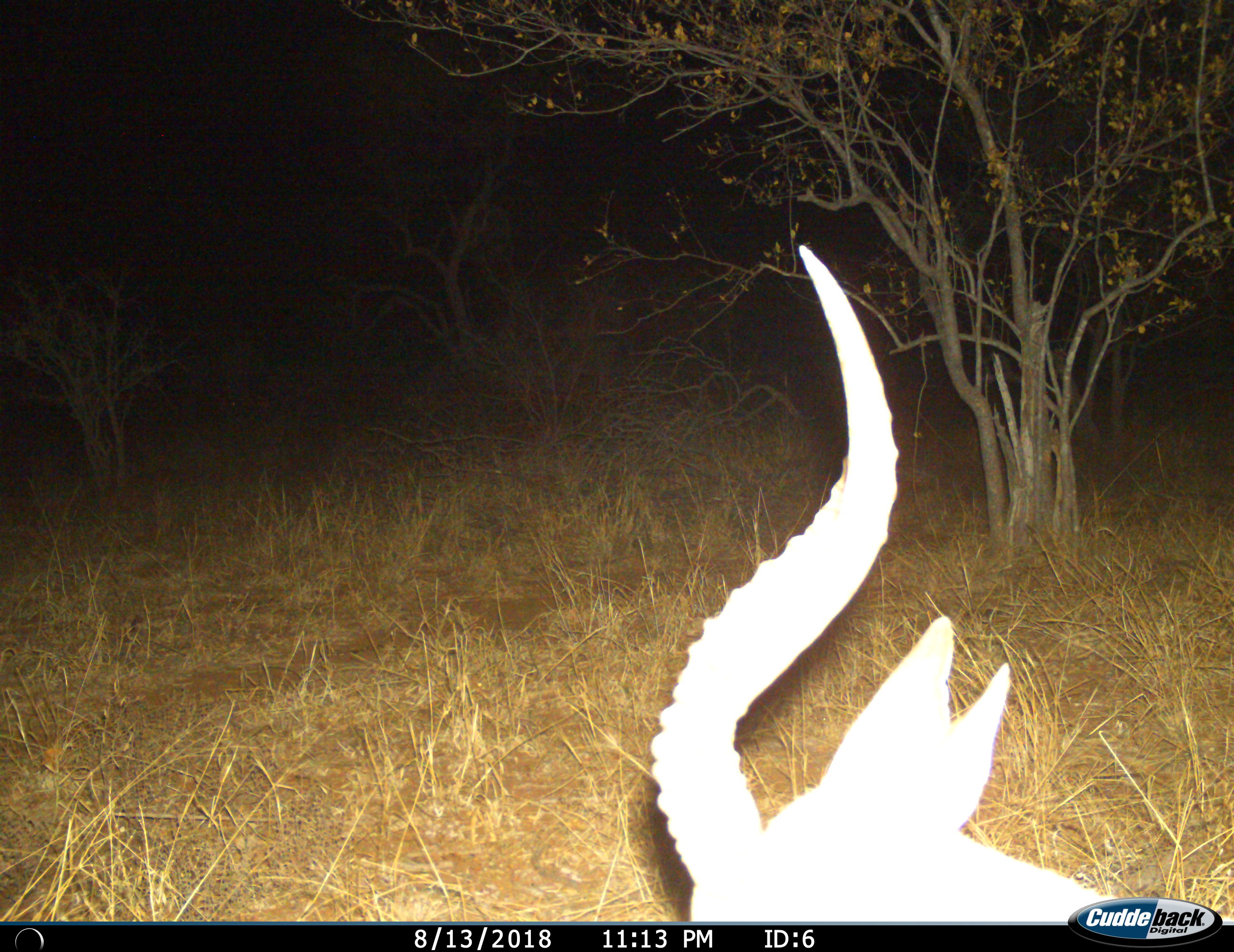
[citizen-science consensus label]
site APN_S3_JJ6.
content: unidentified animal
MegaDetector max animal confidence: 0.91